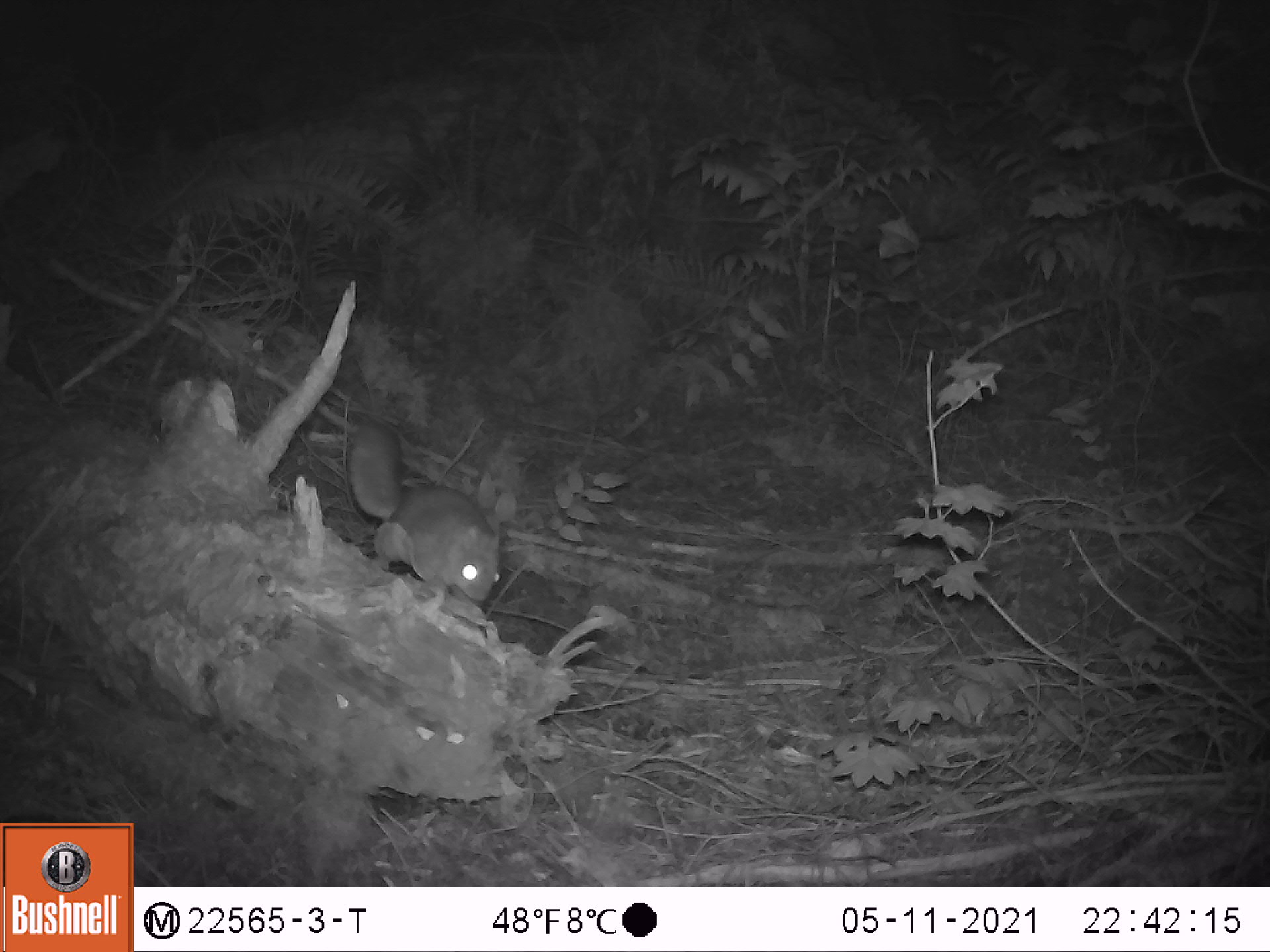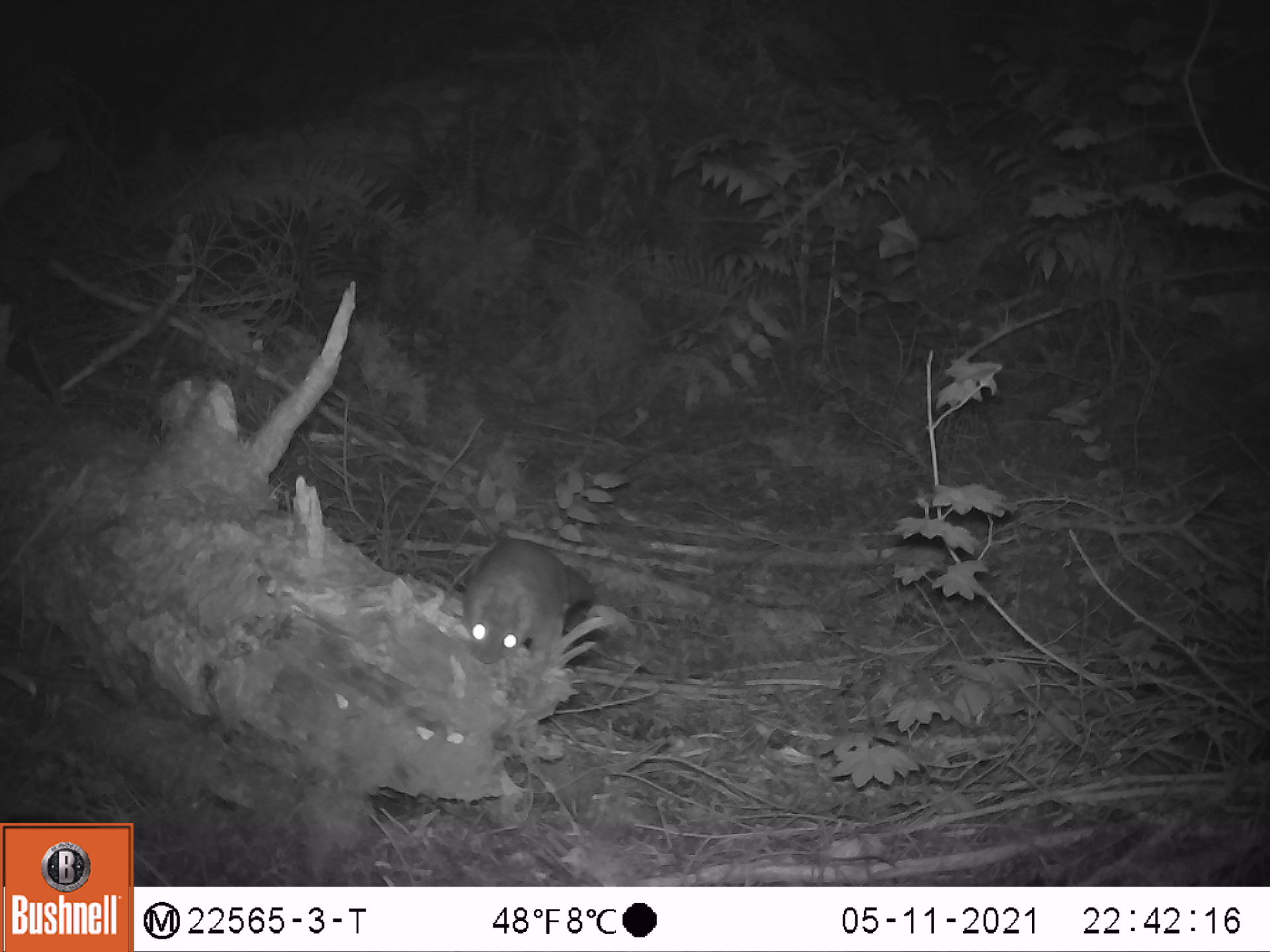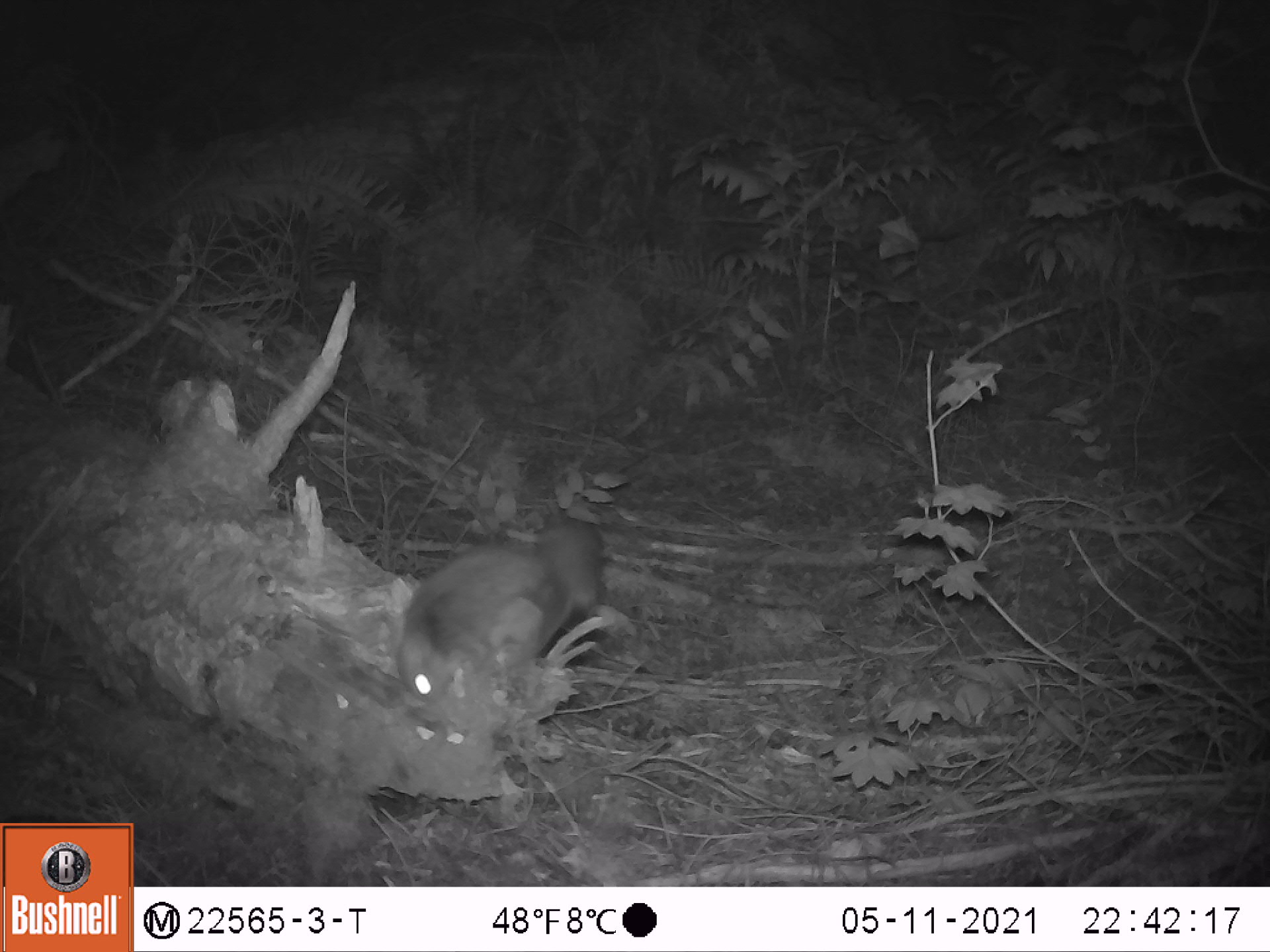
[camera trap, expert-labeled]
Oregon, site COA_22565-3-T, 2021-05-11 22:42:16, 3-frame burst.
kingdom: Animalia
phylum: Chordata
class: Mammalia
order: Rodentia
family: Sciuridae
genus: Glaucomys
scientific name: Glaucomys oregonensis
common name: humboldt's flying squirrel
Humboldt's flying squirrel (Glaucomys oregonensis).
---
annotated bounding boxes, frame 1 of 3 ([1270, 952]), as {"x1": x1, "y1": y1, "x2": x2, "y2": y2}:
humboldt's flying squirrel: {"x1": 345, "y1": 413, "x2": 512, "y2": 606}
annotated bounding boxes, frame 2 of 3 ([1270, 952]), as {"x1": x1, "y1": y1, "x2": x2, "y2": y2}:
humboldt's flying squirrel: {"x1": 446, "y1": 538, "x2": 593, "y2": 668}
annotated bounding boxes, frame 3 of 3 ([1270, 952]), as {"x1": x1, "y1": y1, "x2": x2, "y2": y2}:
humboldt's flying squirrel: {"x1": 390, "y1": 509, "x2": 607, "y2": 719}